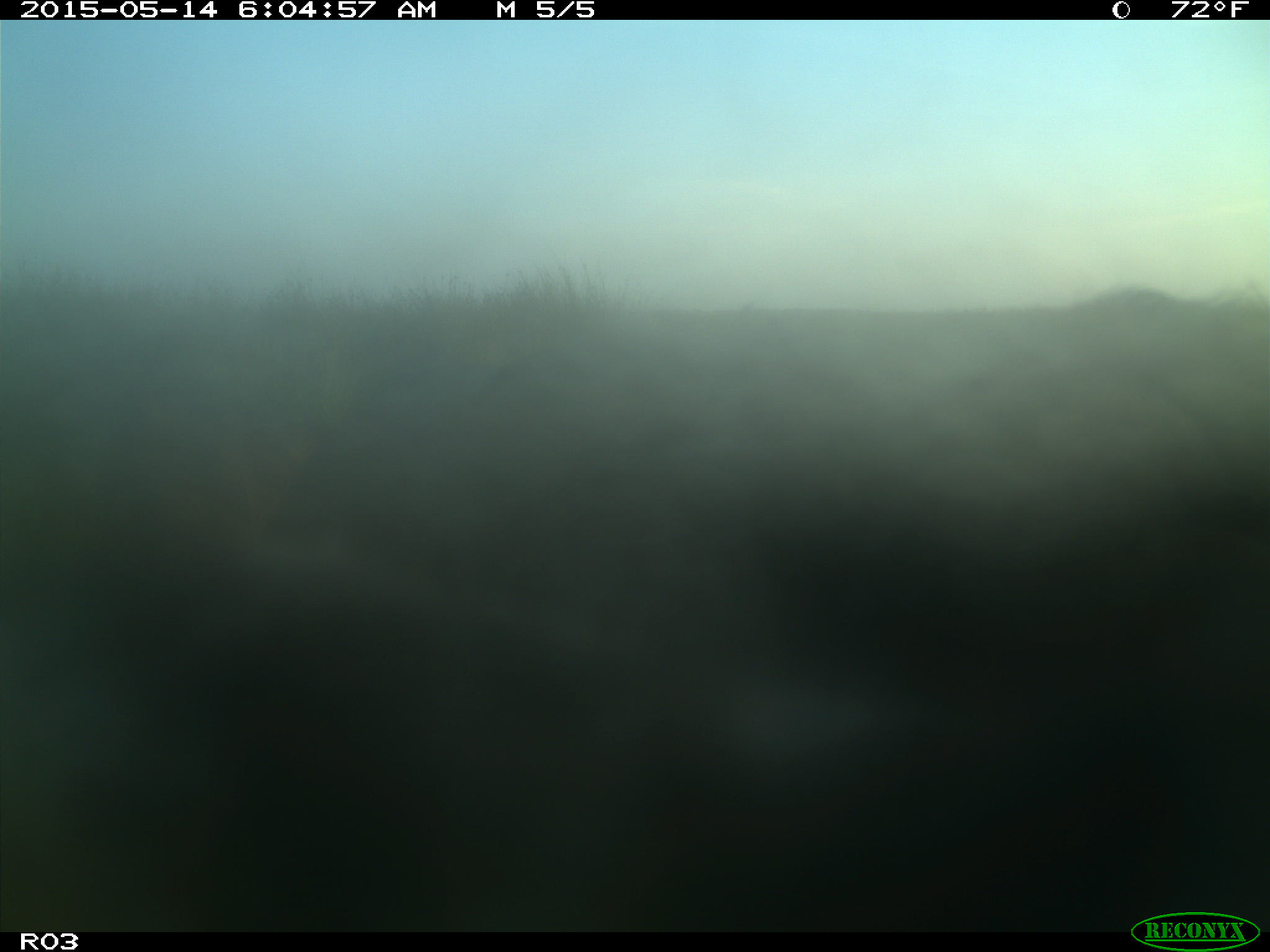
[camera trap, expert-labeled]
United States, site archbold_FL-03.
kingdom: Animalia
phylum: Chordata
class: Mammalia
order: Artiodactyla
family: Bovidae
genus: Bos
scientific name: Bos taurus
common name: domestic cow